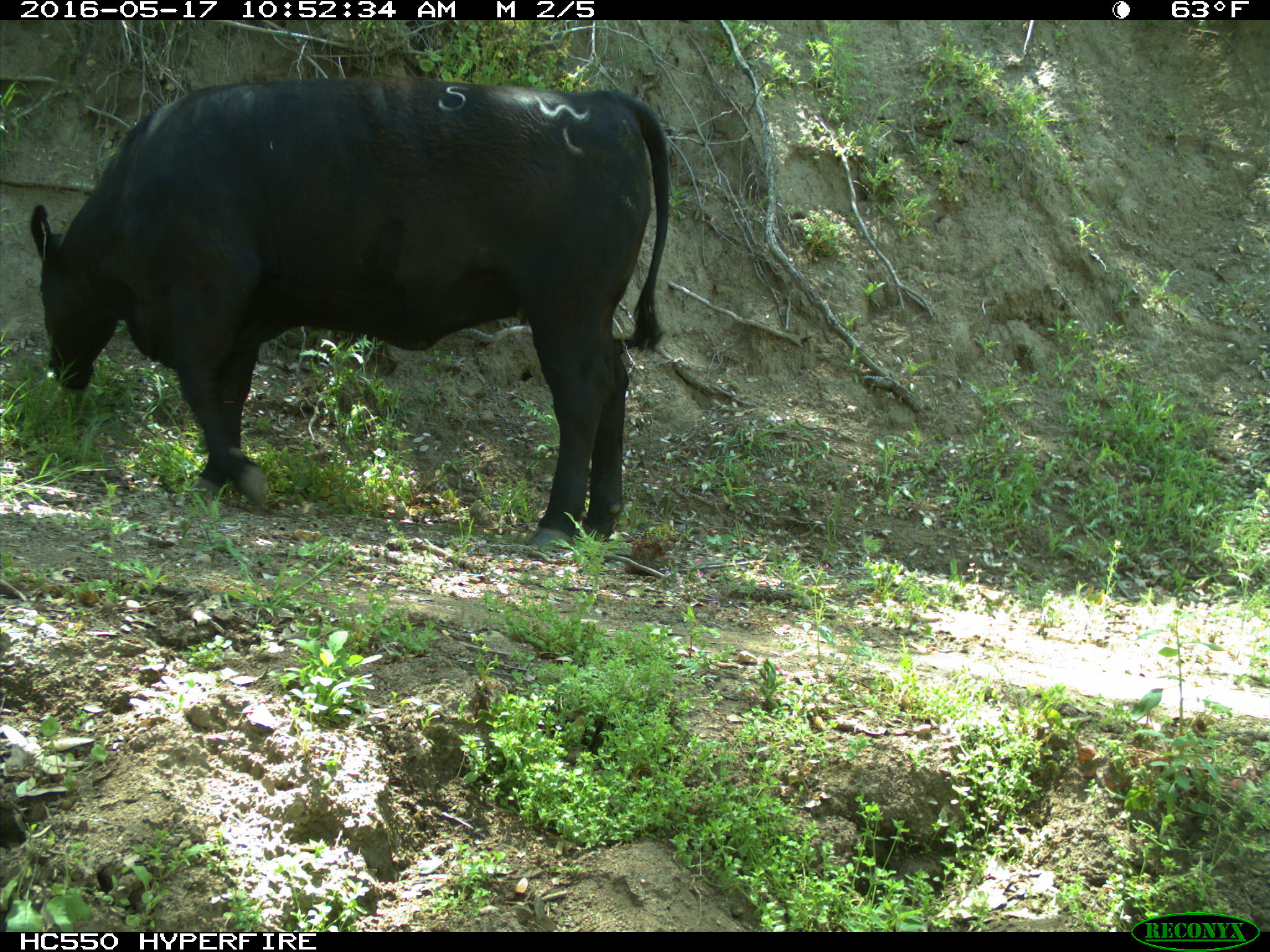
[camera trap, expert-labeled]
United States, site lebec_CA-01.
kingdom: Animalia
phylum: Chordata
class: Mammalia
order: Artiodactyla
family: Bovidae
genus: Bos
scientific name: Bos taurus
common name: domestic cow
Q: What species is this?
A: Bos taurus (domestic cow).